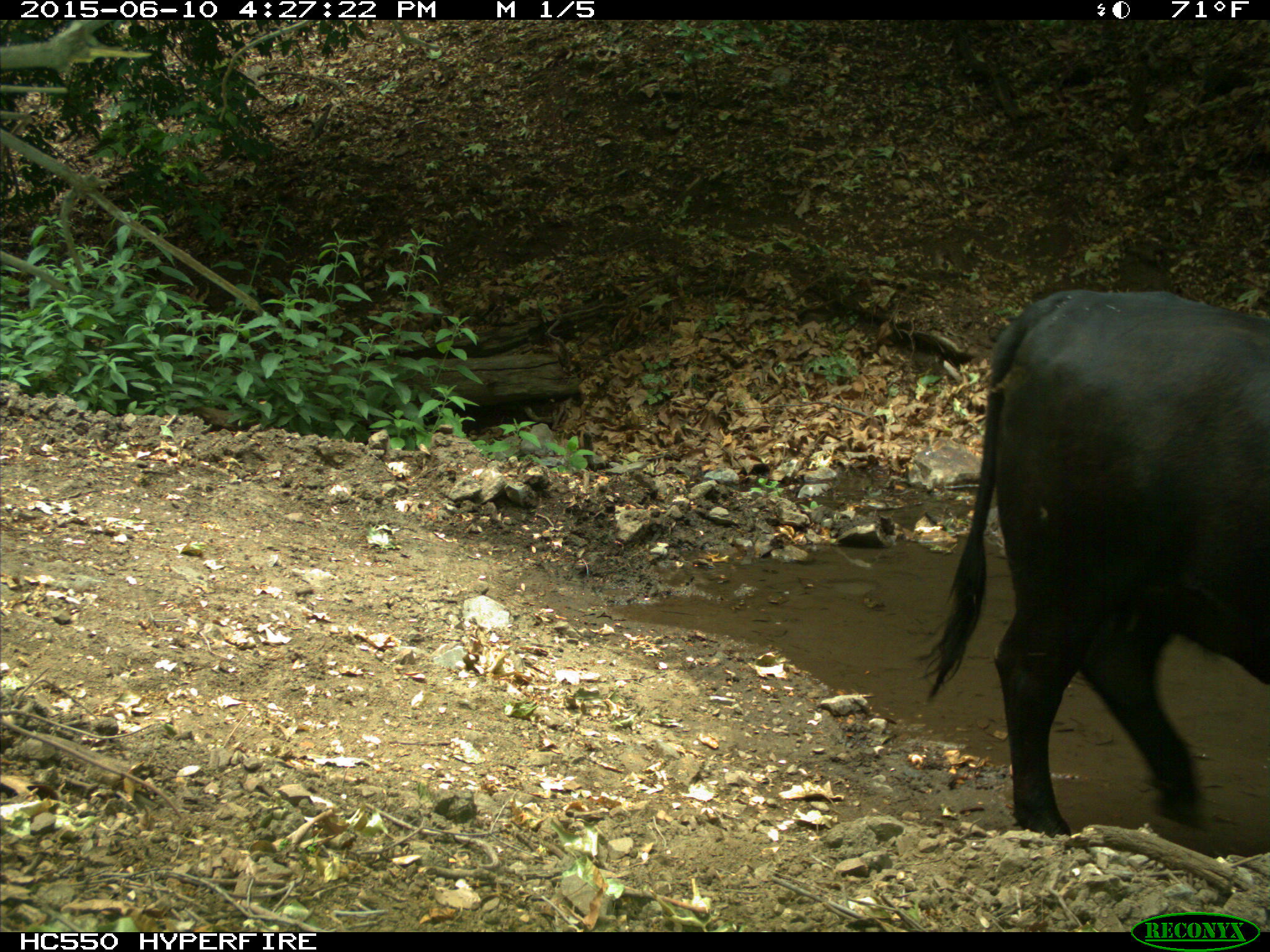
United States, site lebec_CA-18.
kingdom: Animalia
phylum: Chordata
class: Mammalia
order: Artiodactyla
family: Bovidae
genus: Bos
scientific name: Bos taurus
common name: domestic cow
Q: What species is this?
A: Bos taurus (domestic cow).